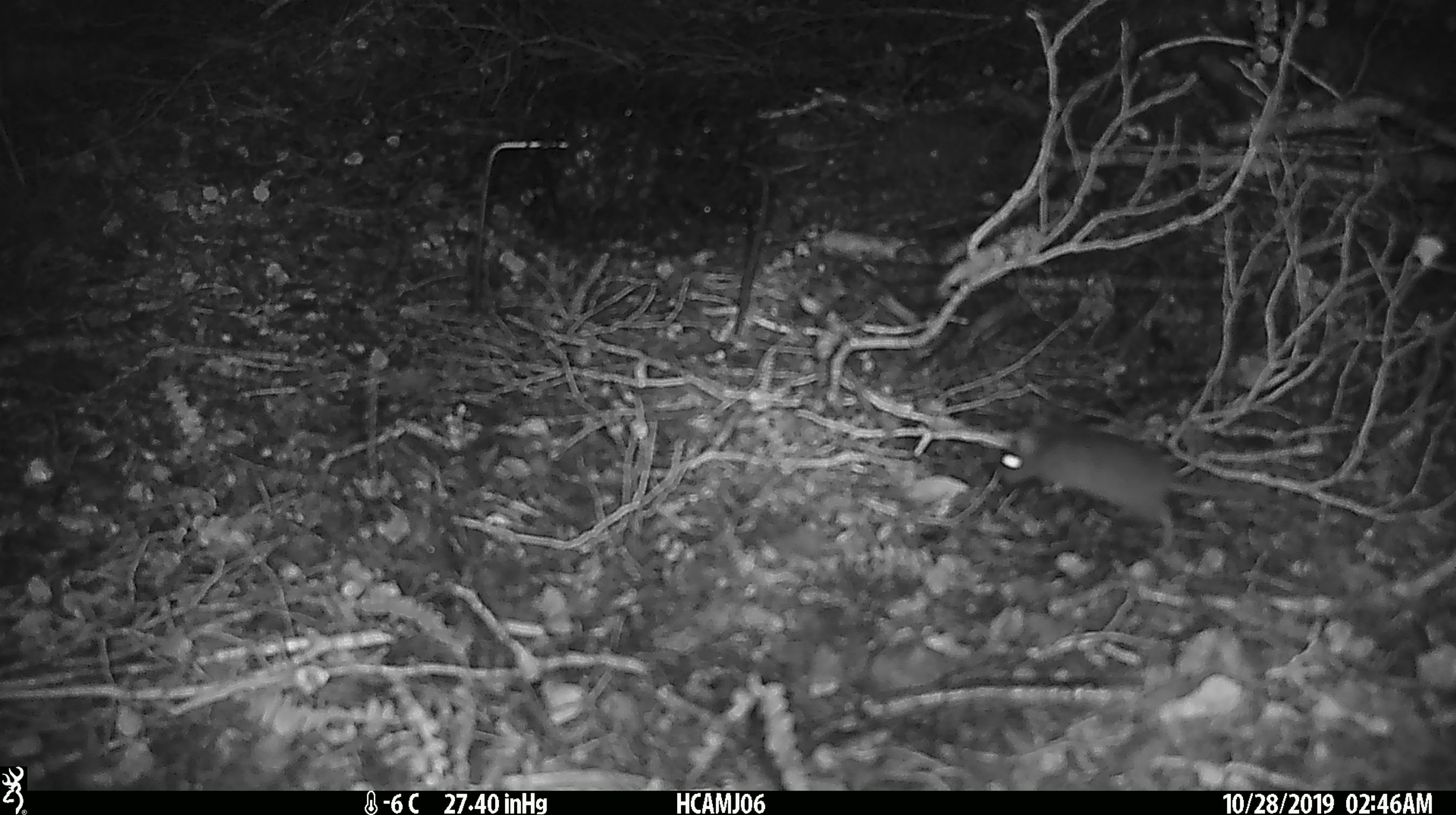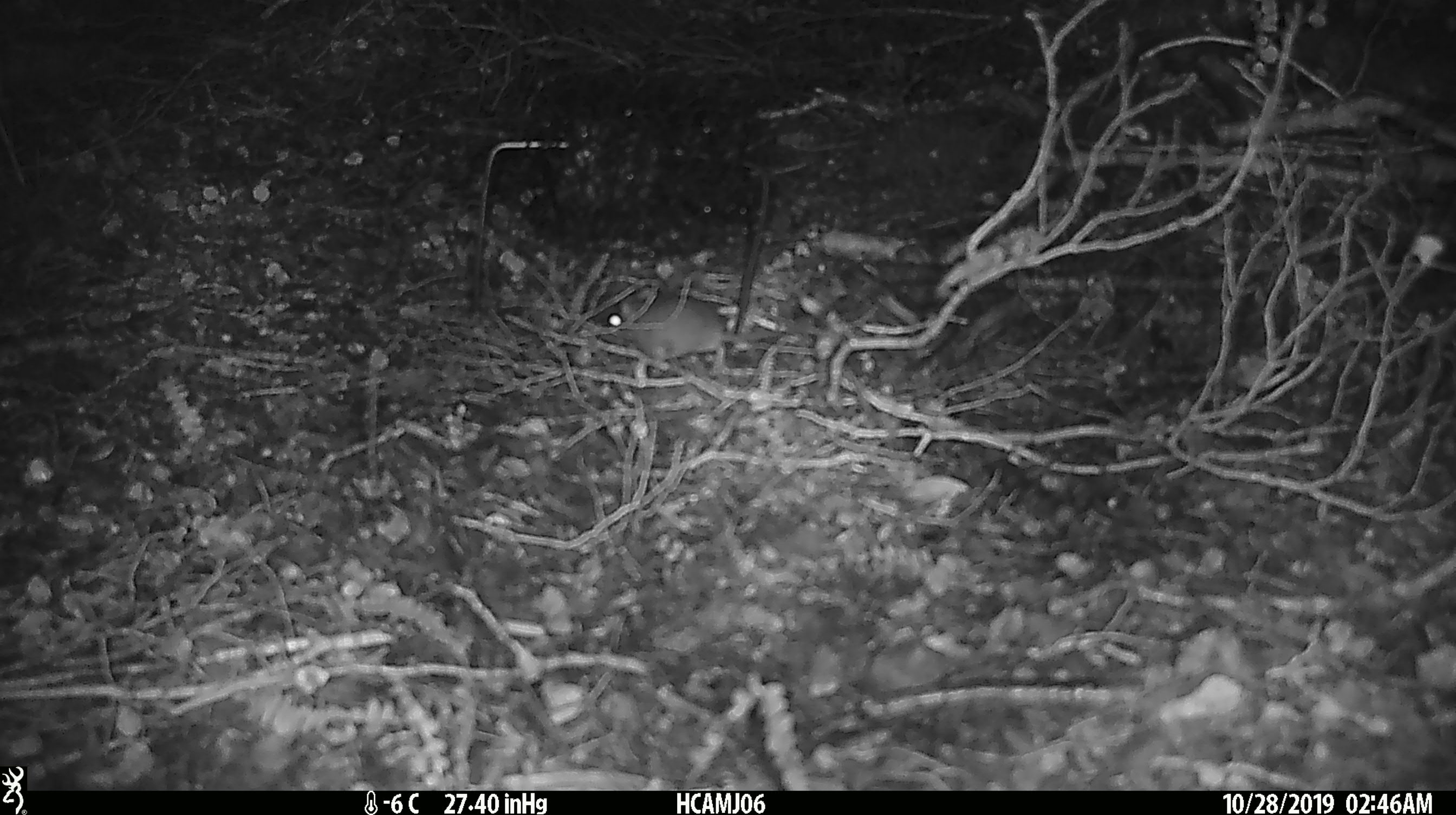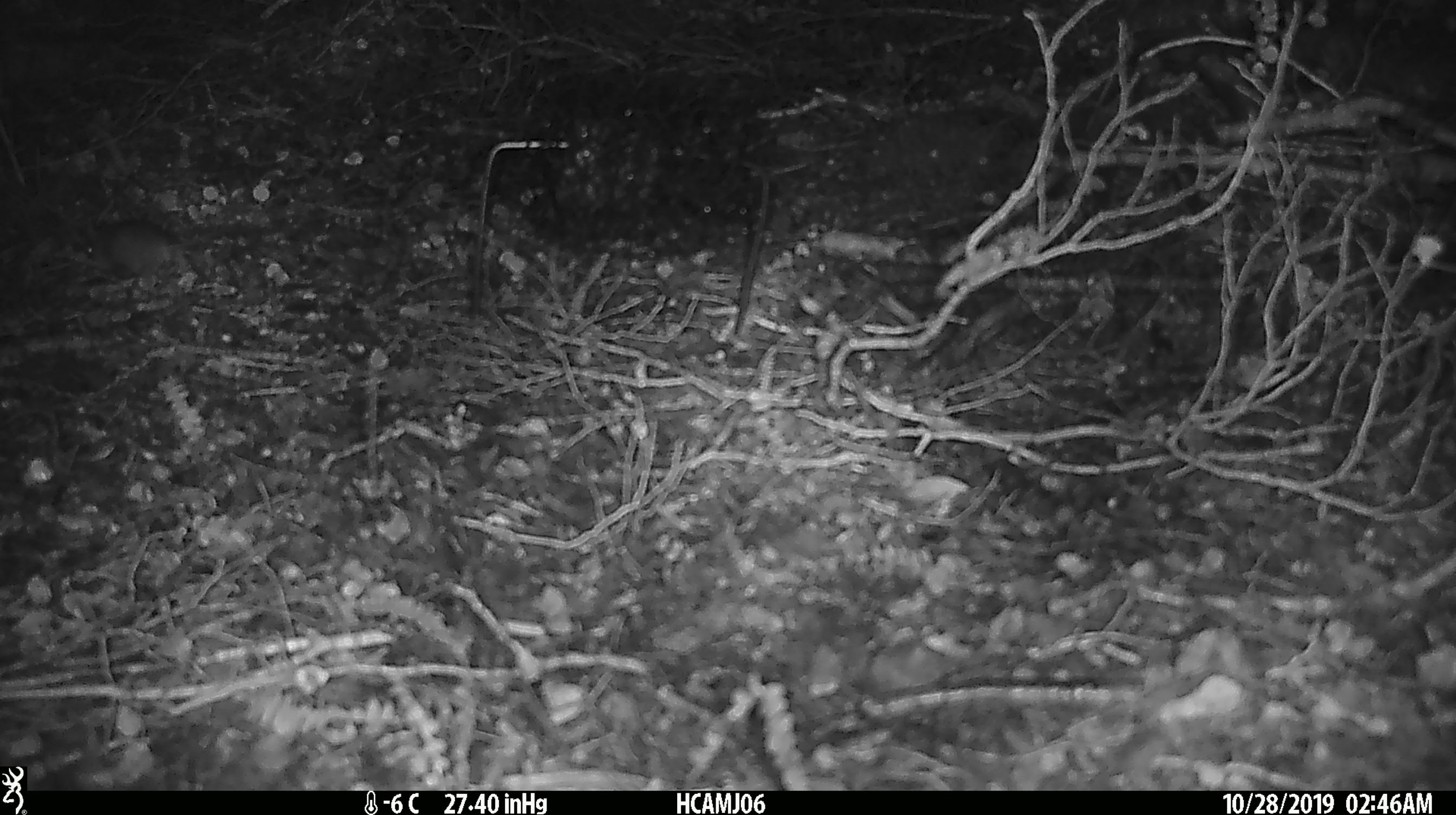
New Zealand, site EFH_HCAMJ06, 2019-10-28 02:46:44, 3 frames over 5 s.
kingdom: Animalia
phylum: Chordata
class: Mammalia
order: Rodentia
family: Muridae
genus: Mus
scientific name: Mus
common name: mouse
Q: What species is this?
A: Mouse (Mus).